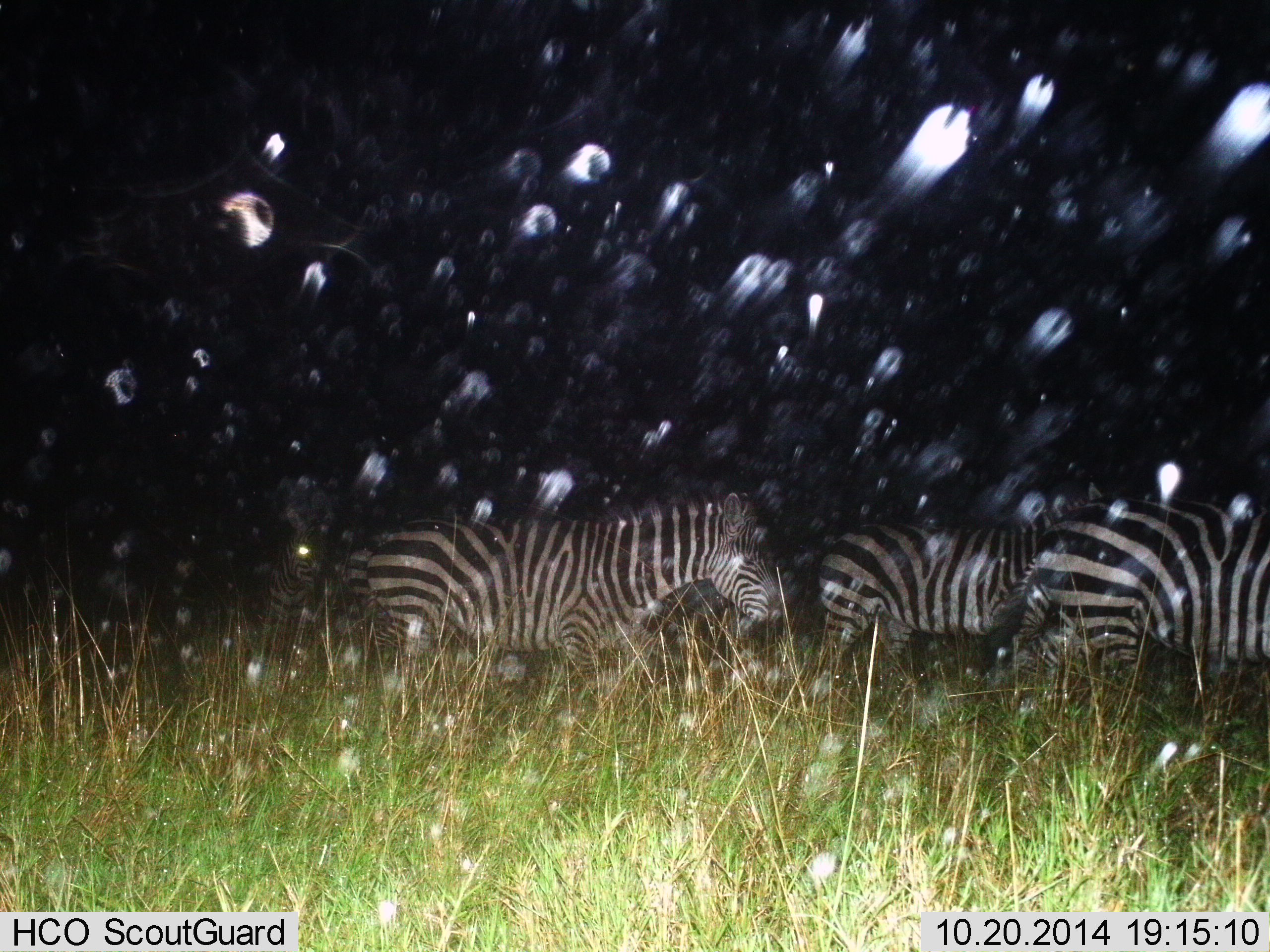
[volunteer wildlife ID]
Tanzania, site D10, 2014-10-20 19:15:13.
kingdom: Animalia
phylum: Chordata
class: Mammalia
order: Perissodactyla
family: Equidae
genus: Equus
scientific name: Equus quagga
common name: plains zebra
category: zebra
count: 3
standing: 20%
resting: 0%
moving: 80%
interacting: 0%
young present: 0%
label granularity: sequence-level